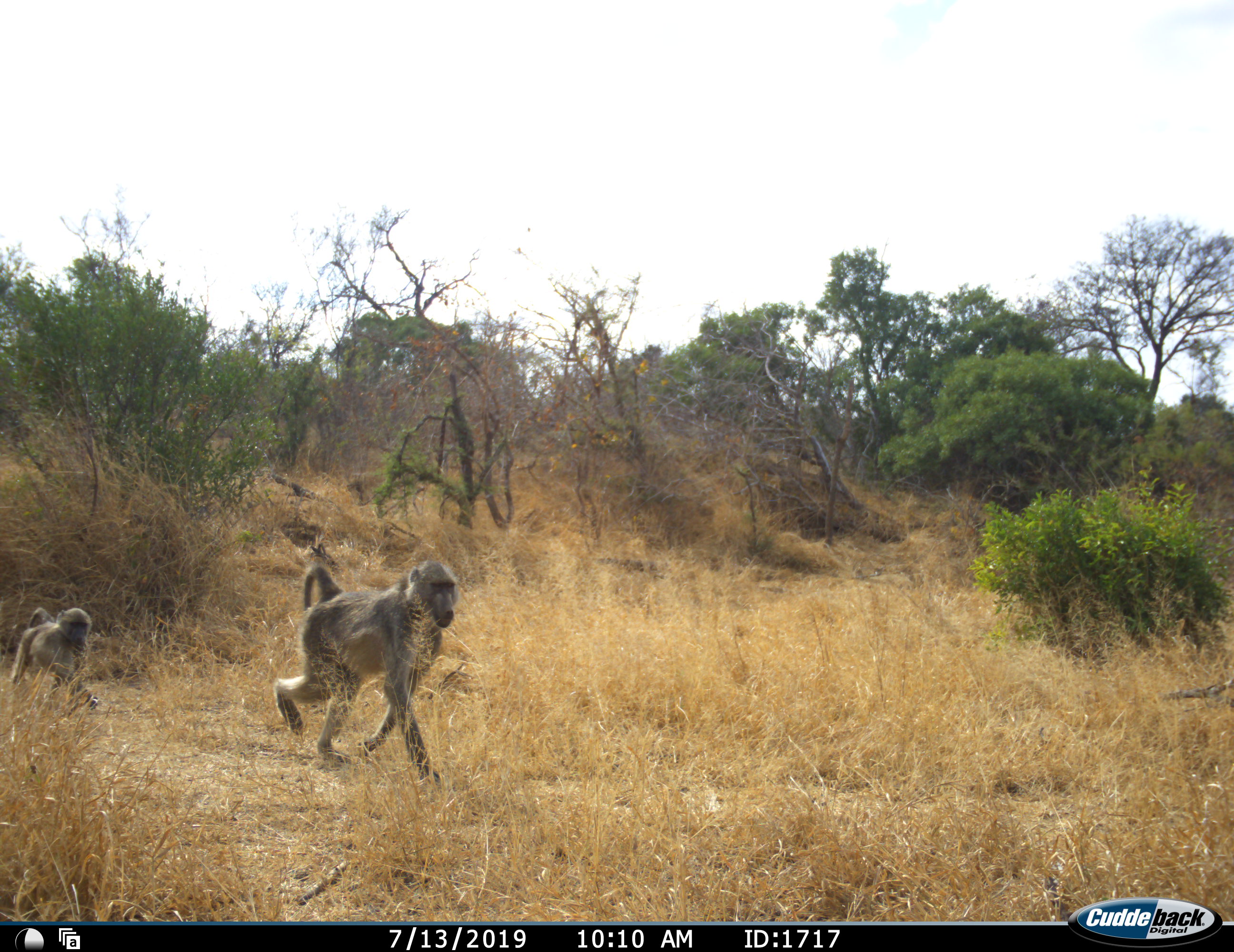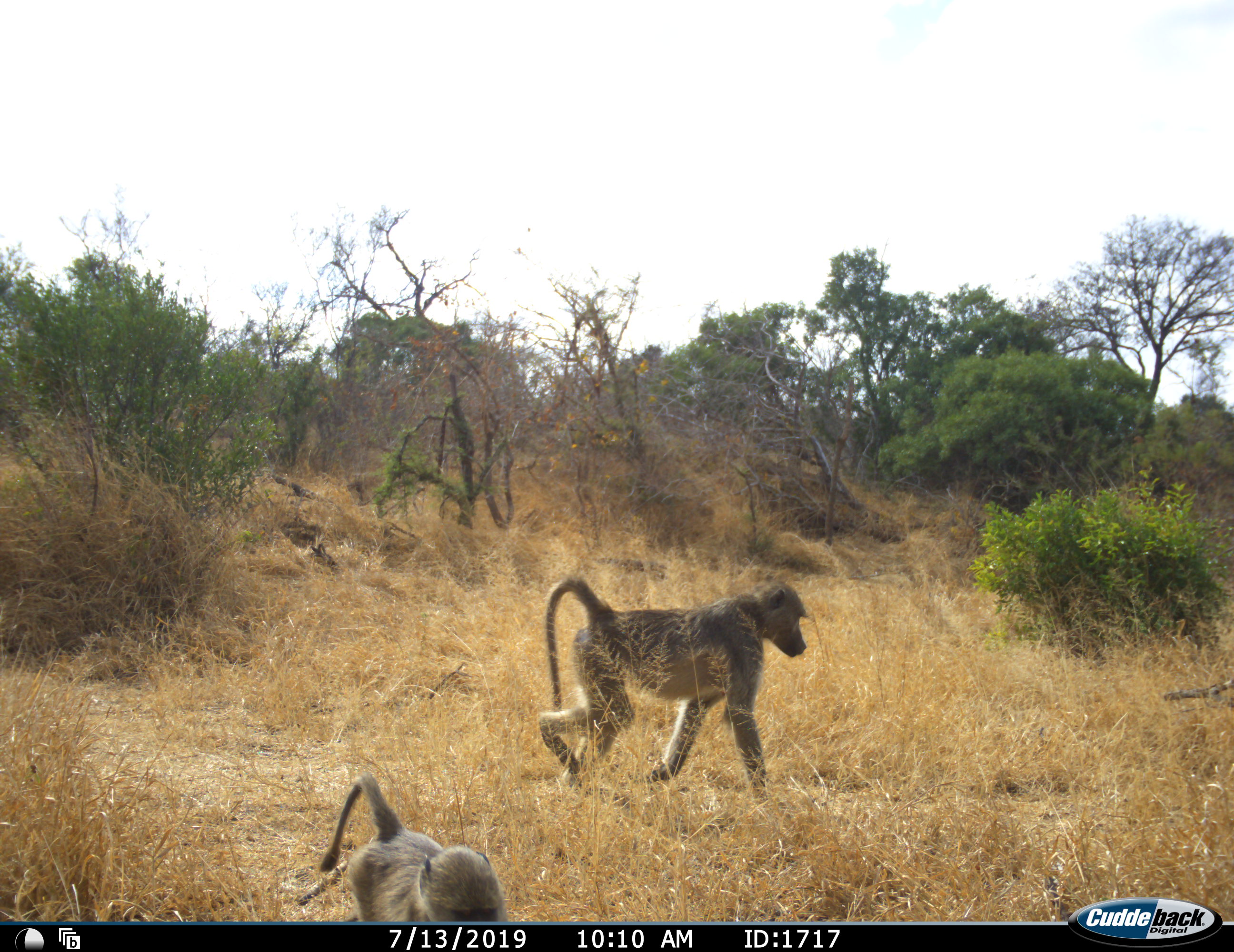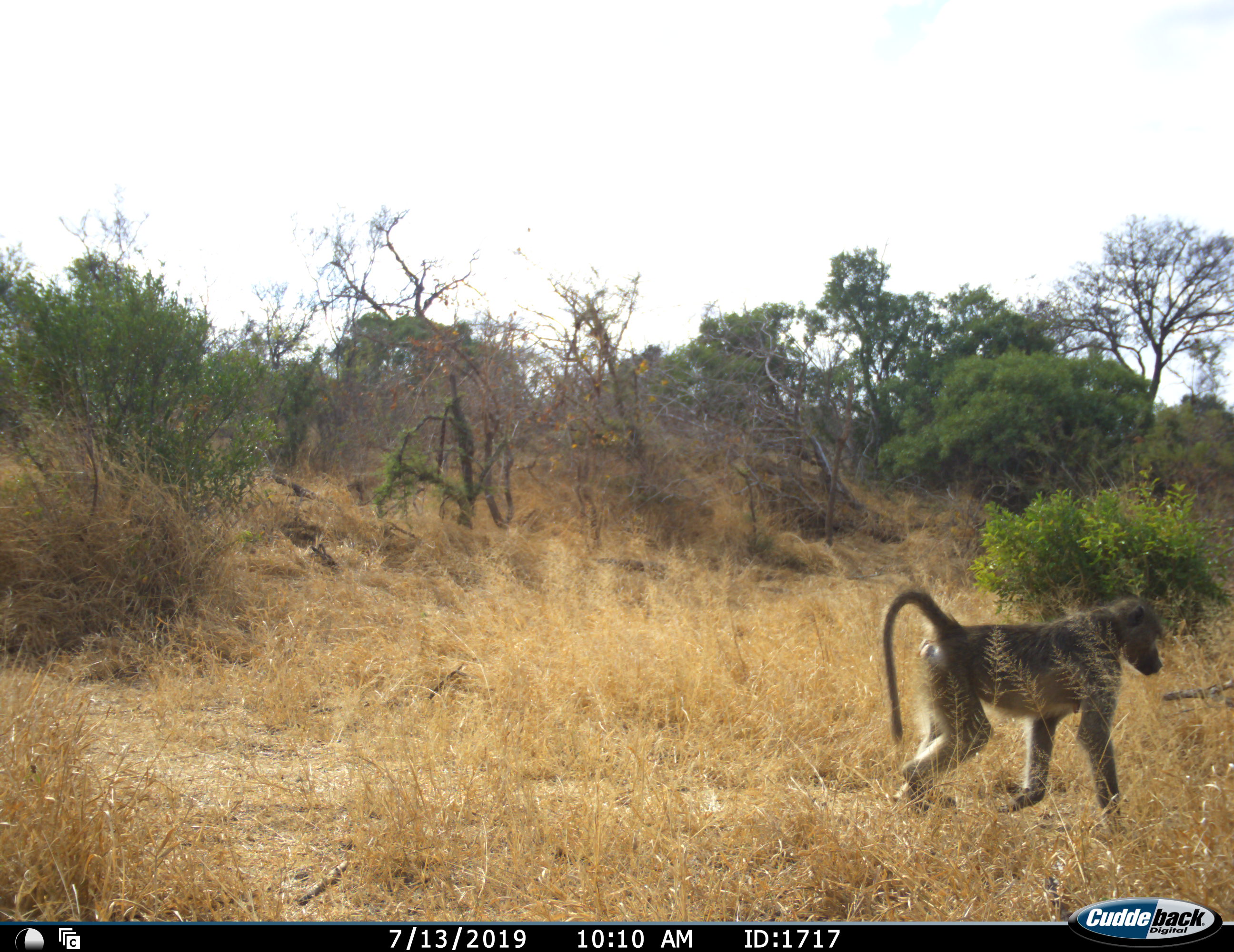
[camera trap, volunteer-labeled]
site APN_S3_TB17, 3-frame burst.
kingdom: Animalia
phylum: Chordata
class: Mammalia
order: Primates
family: Cercopithecidae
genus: Papio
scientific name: Papio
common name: baboon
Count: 2.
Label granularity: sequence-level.